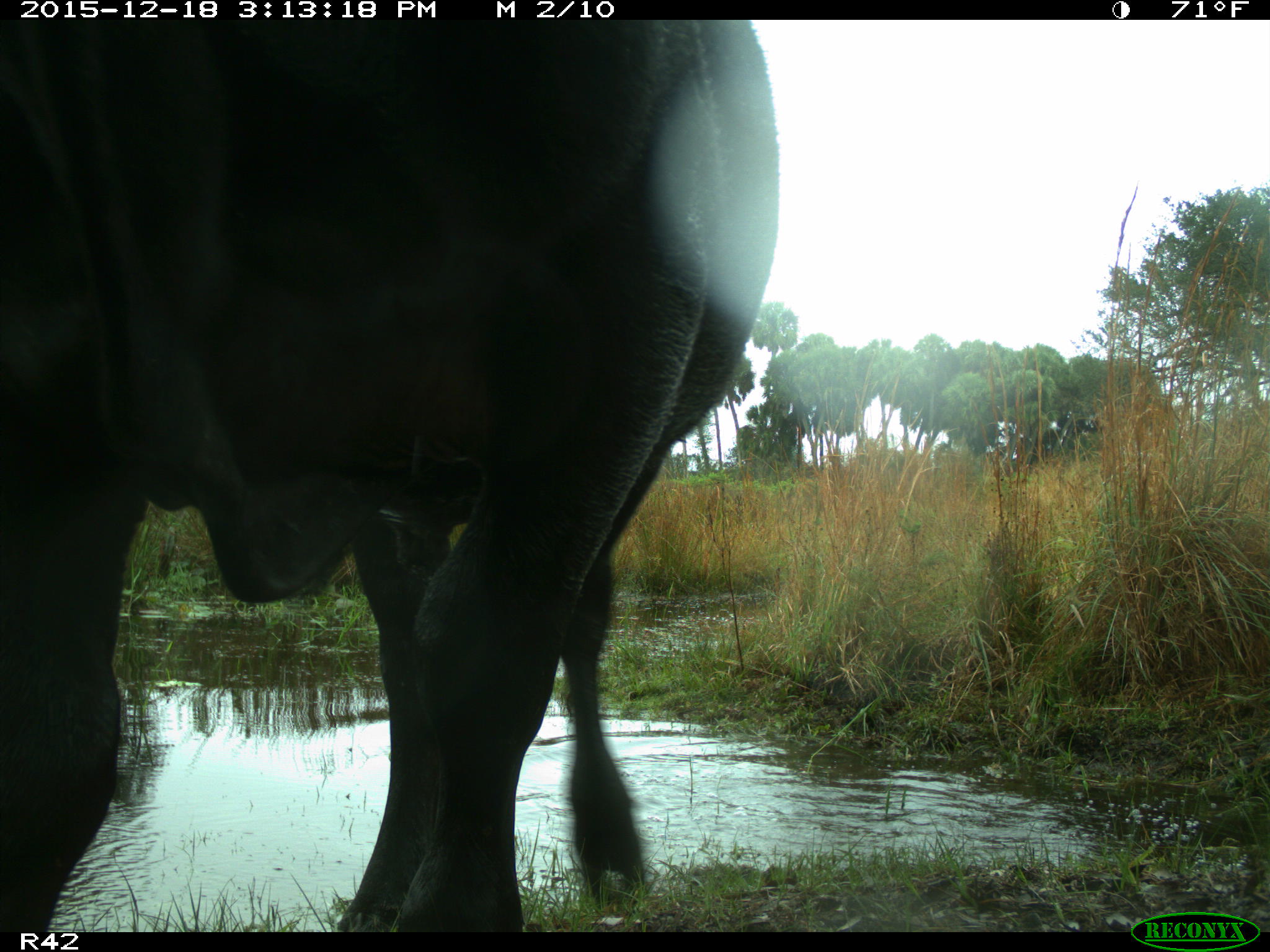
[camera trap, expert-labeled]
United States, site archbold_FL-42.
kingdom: Animalia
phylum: Chordata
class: Mammalia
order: Artiodactyla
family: Bovidae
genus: Bos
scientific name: Bos taurus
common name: domestic cow